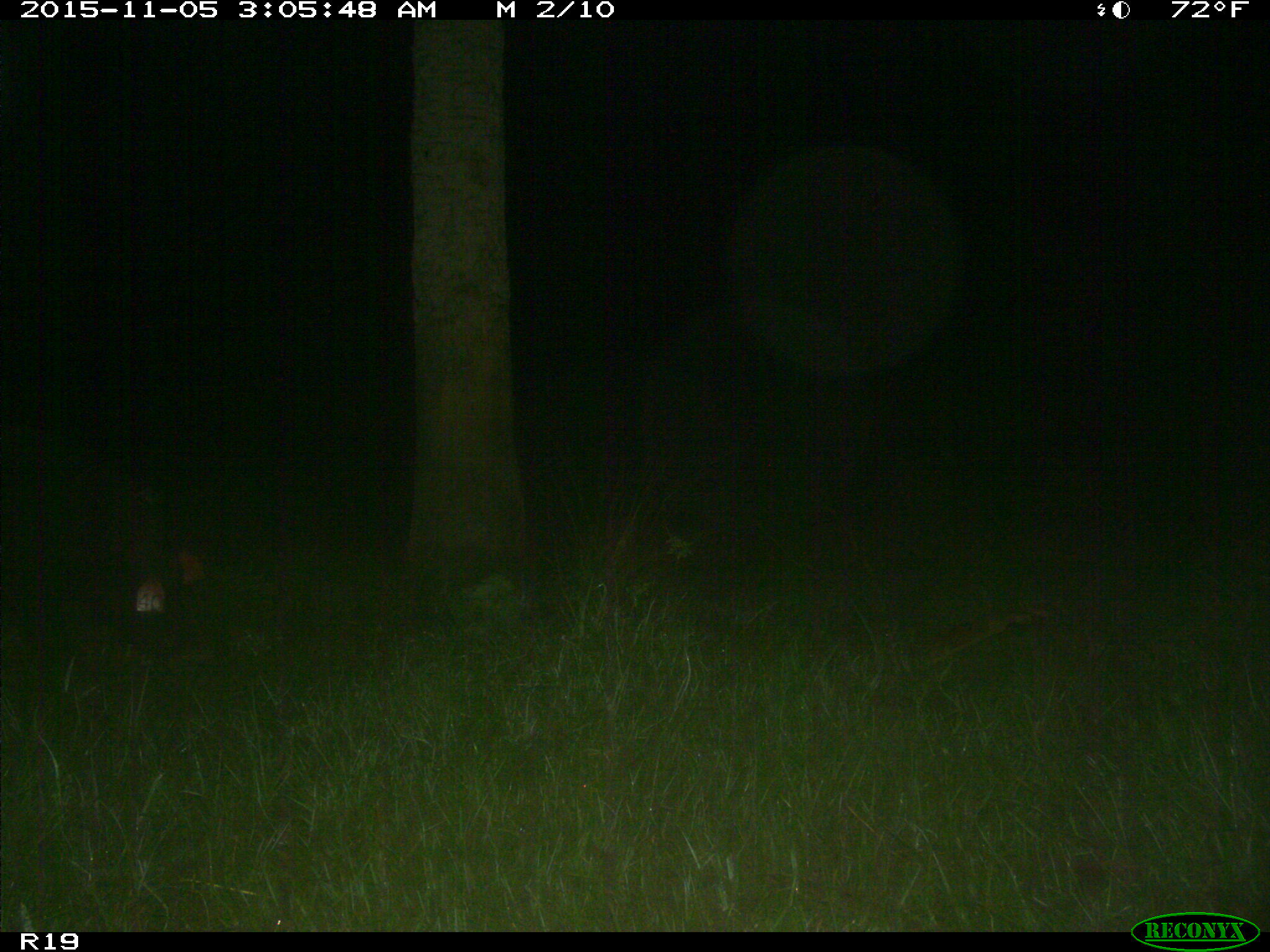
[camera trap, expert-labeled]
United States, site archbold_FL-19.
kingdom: Animalia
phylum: Chordata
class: Mammalia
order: Artiodactyla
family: Suidae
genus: Sus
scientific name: Sus scrofa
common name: wild boar